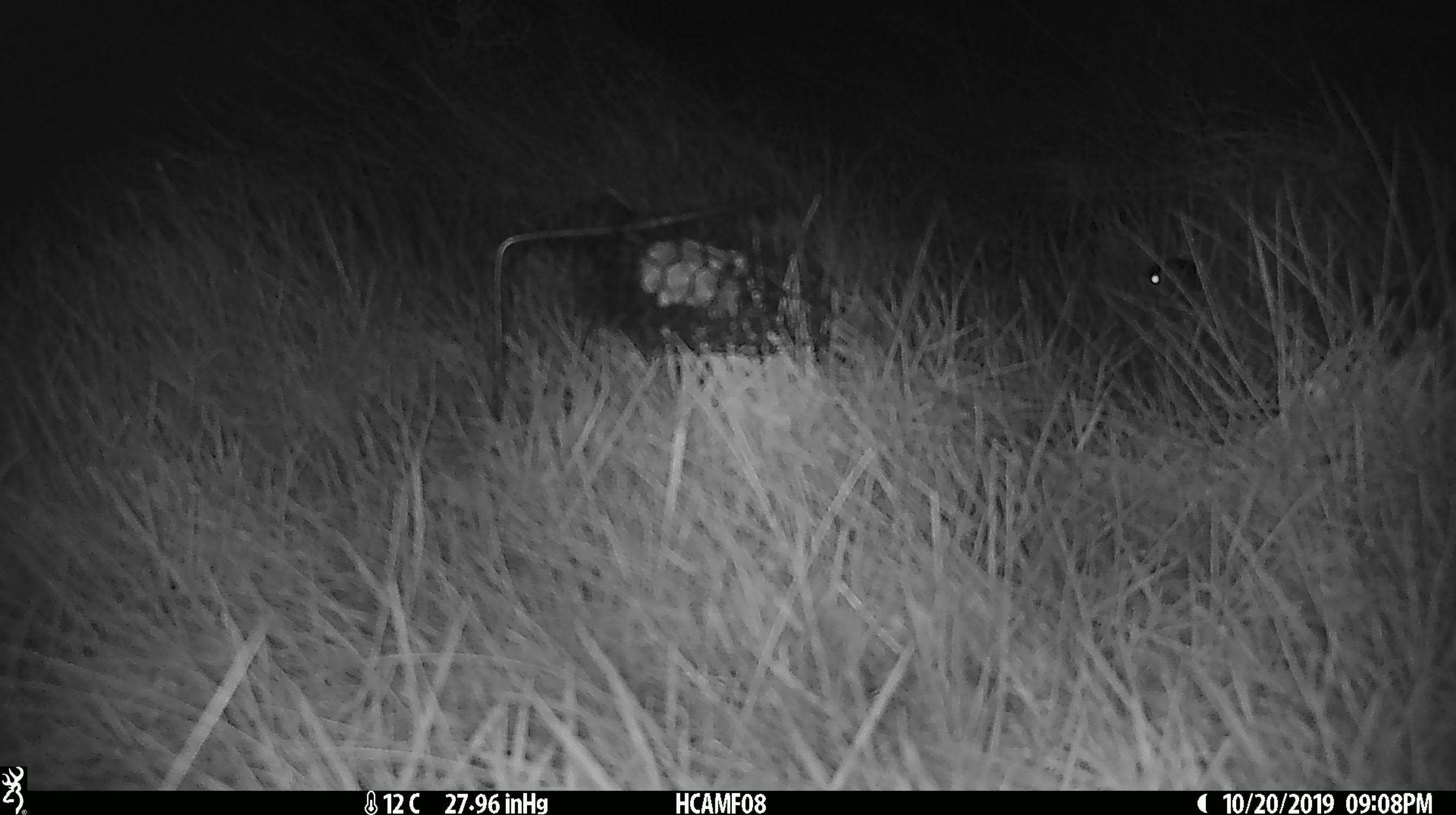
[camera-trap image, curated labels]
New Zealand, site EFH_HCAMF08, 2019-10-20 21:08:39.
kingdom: Animalia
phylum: Chordata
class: Mammalia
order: Rodentia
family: Muridae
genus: Mus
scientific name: Mus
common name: mouse